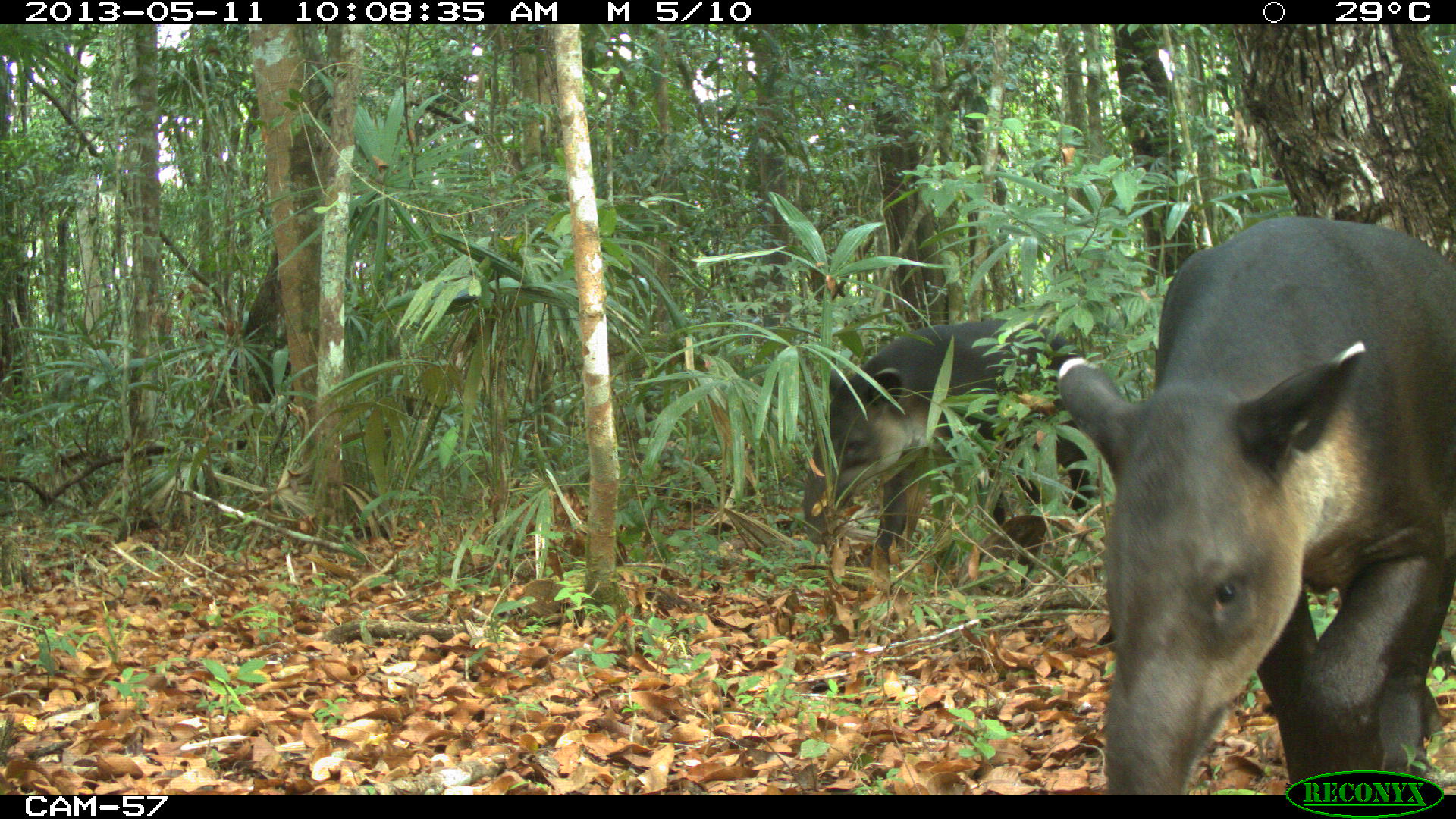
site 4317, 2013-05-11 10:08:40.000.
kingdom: Animalia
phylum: Chordata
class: Mammalia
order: Perissodactyla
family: Tapiridae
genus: Tapirus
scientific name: Tapirus bairdii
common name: baird's tapir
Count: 2.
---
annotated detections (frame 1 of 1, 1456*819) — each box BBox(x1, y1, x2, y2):
tapirus bairdii: BBox(1056, 214, 1456, 792); BBox(800, 316, 1093, 567)